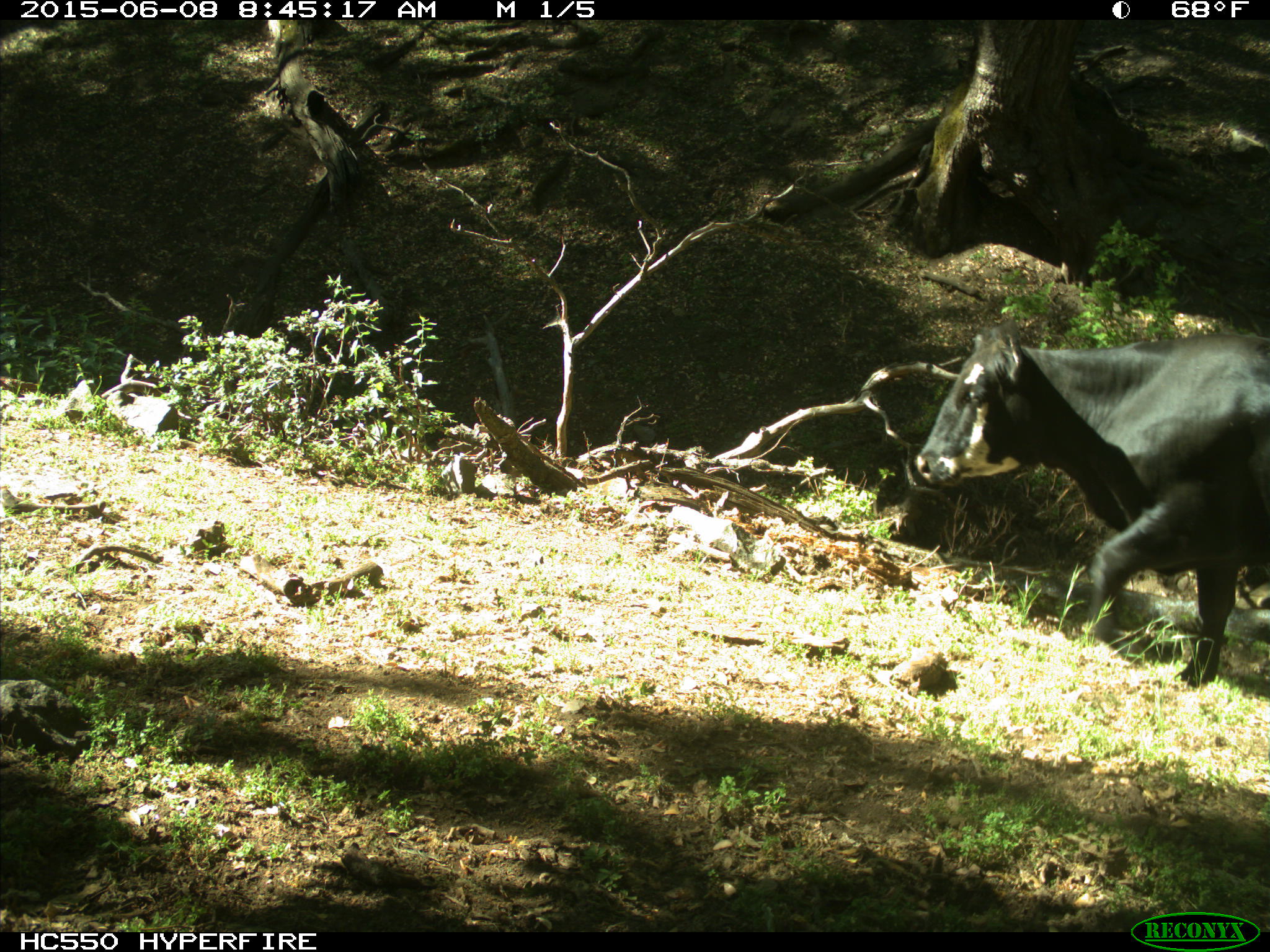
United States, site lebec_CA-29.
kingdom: Animalia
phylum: Chordata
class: Mammalia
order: Artiodactyla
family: Bovidae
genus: Bos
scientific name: Bos taurus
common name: domestic cow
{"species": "Bos taurus (domestic cow)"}